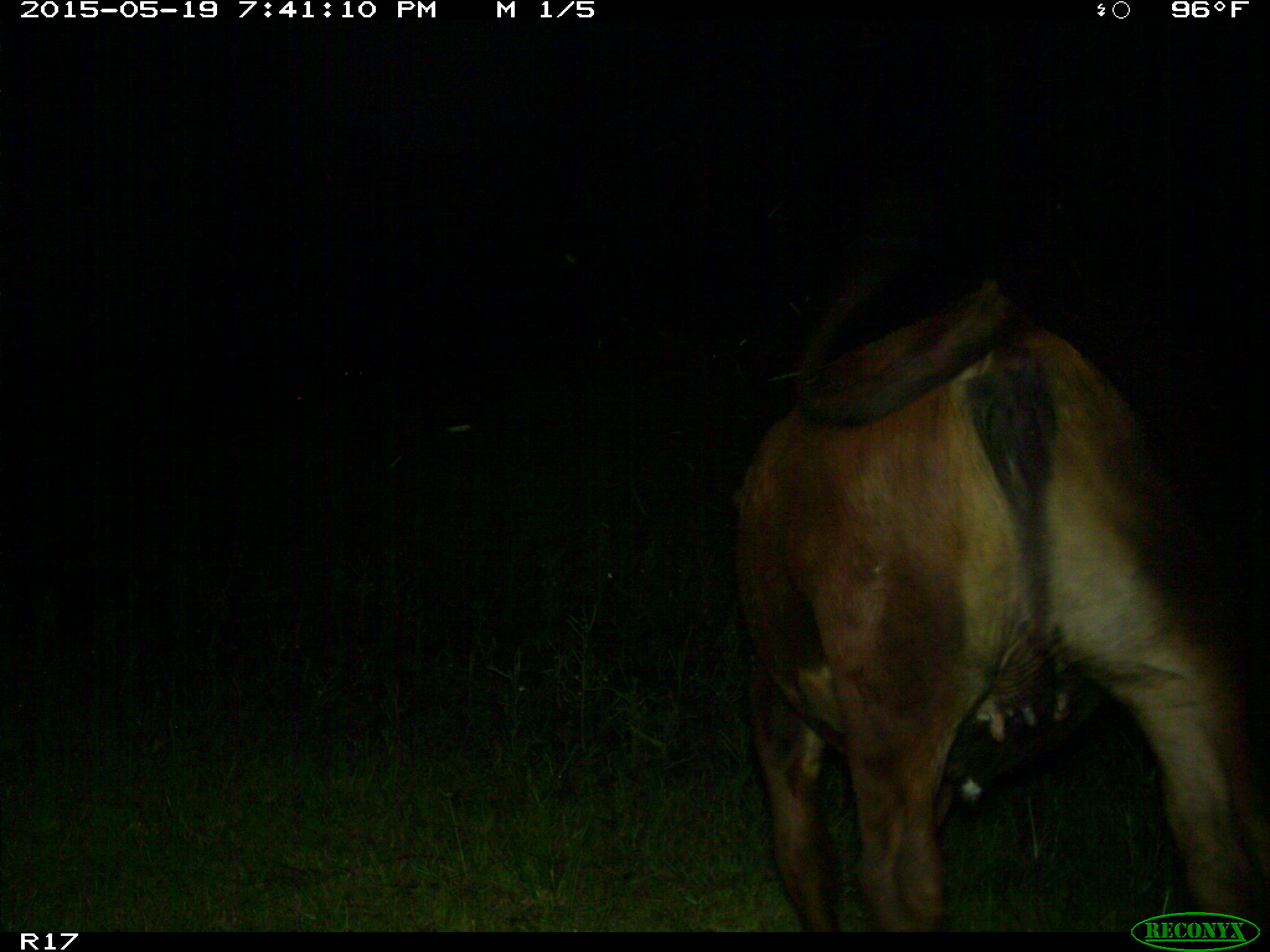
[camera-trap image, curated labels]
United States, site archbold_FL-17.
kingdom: Animalia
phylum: Chordata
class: Mammalia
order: Artiodactyla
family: Bovidae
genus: Bos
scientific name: Bos taurus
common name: domestic cow